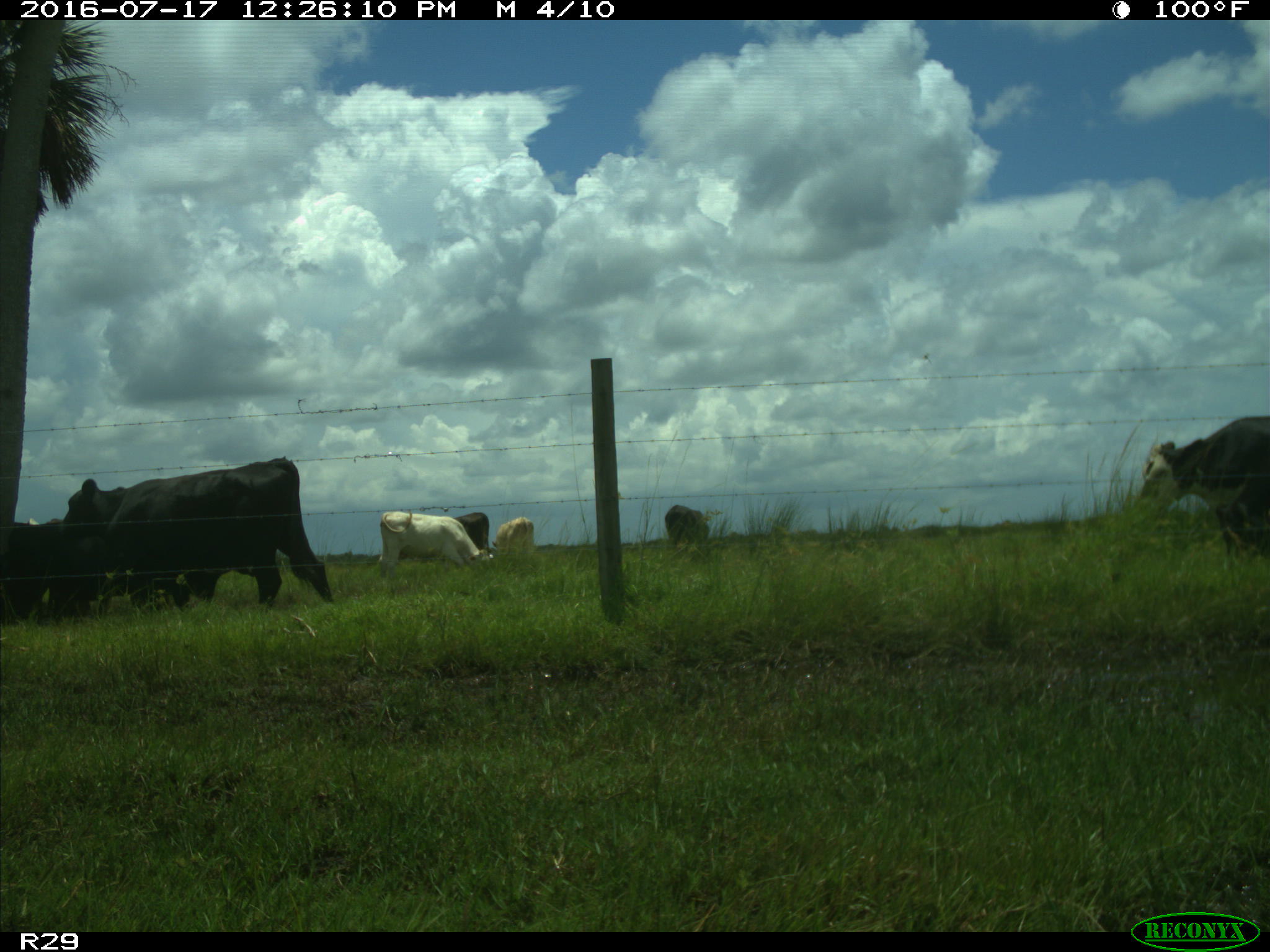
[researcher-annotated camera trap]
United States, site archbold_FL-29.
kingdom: Animalia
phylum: Chordata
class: Mammalia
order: Artiodactyla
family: Bovidae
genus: Bos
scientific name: Bos taurus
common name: domestic cow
Bos taurus (domestic cow).